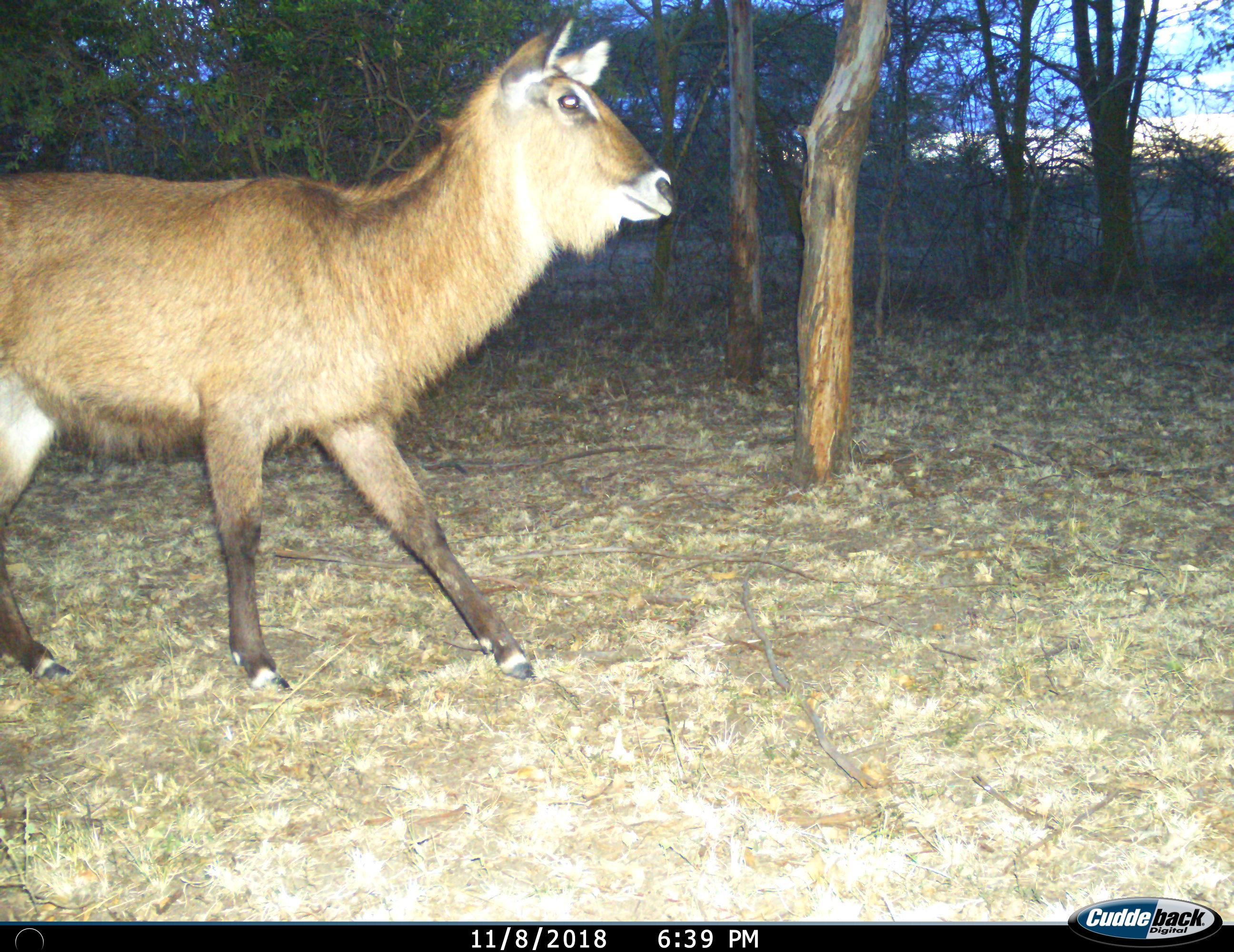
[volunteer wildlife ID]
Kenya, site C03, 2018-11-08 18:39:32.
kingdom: Animalia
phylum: Chordata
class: Mammalia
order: Artiodactyla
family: Bovidae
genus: Kobus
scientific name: Kobus ellipsiprymnus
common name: waterbuck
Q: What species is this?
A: Waterbuck (Kobus ellipsiprymnus).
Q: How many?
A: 1.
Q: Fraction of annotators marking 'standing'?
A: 25%.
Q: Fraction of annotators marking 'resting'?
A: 0%.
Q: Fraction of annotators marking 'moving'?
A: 88%.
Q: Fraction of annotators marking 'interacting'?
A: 0%.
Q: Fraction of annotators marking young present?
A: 0%.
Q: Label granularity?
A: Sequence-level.